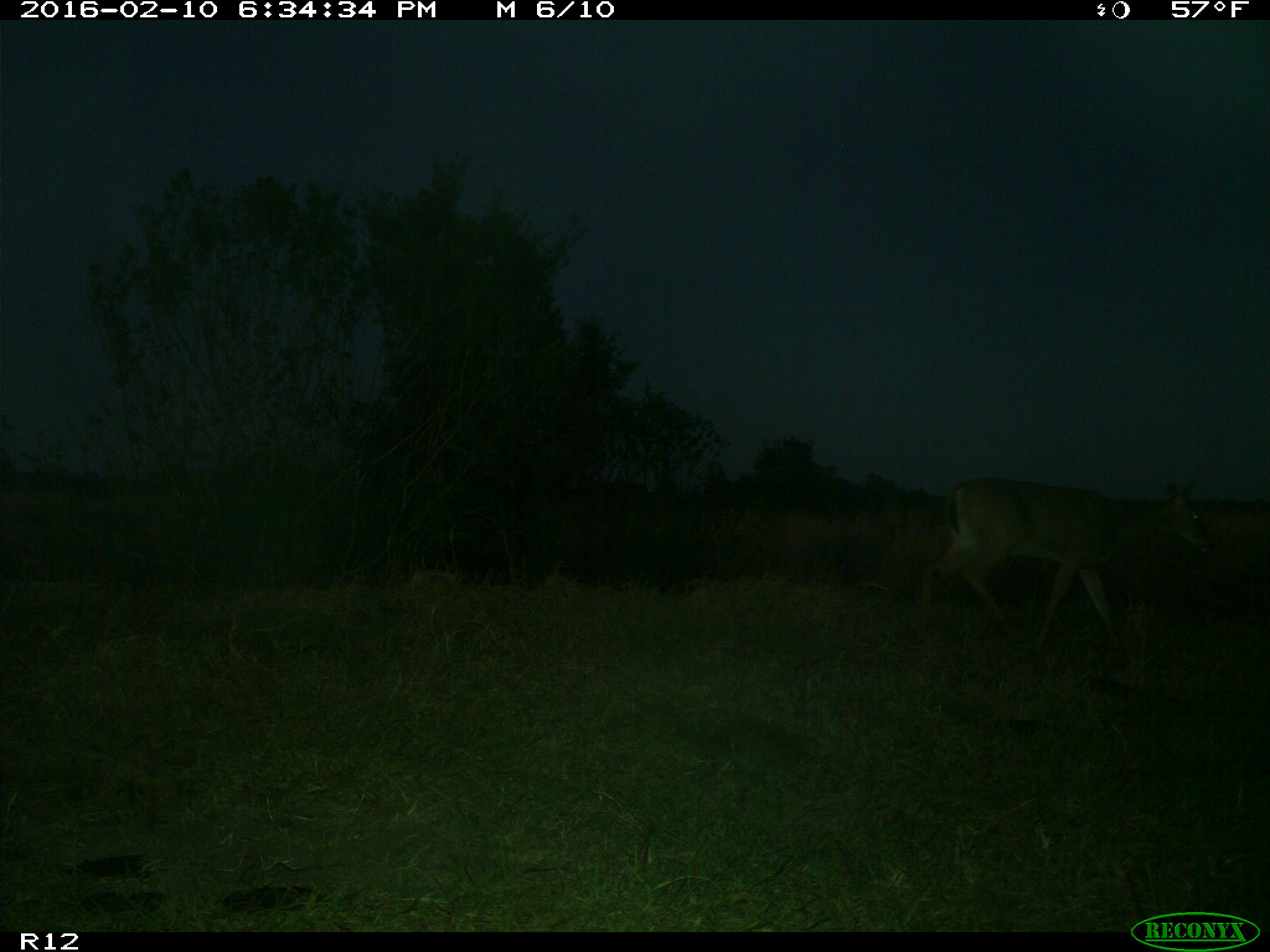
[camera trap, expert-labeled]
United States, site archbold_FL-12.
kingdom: Animalia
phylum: Chordata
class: Mammalia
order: Artiodactyla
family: Cervidae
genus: Odocoileus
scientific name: Odocoileus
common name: deer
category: unidentified deer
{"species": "unidentified deer (deer) (Odocoileus)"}